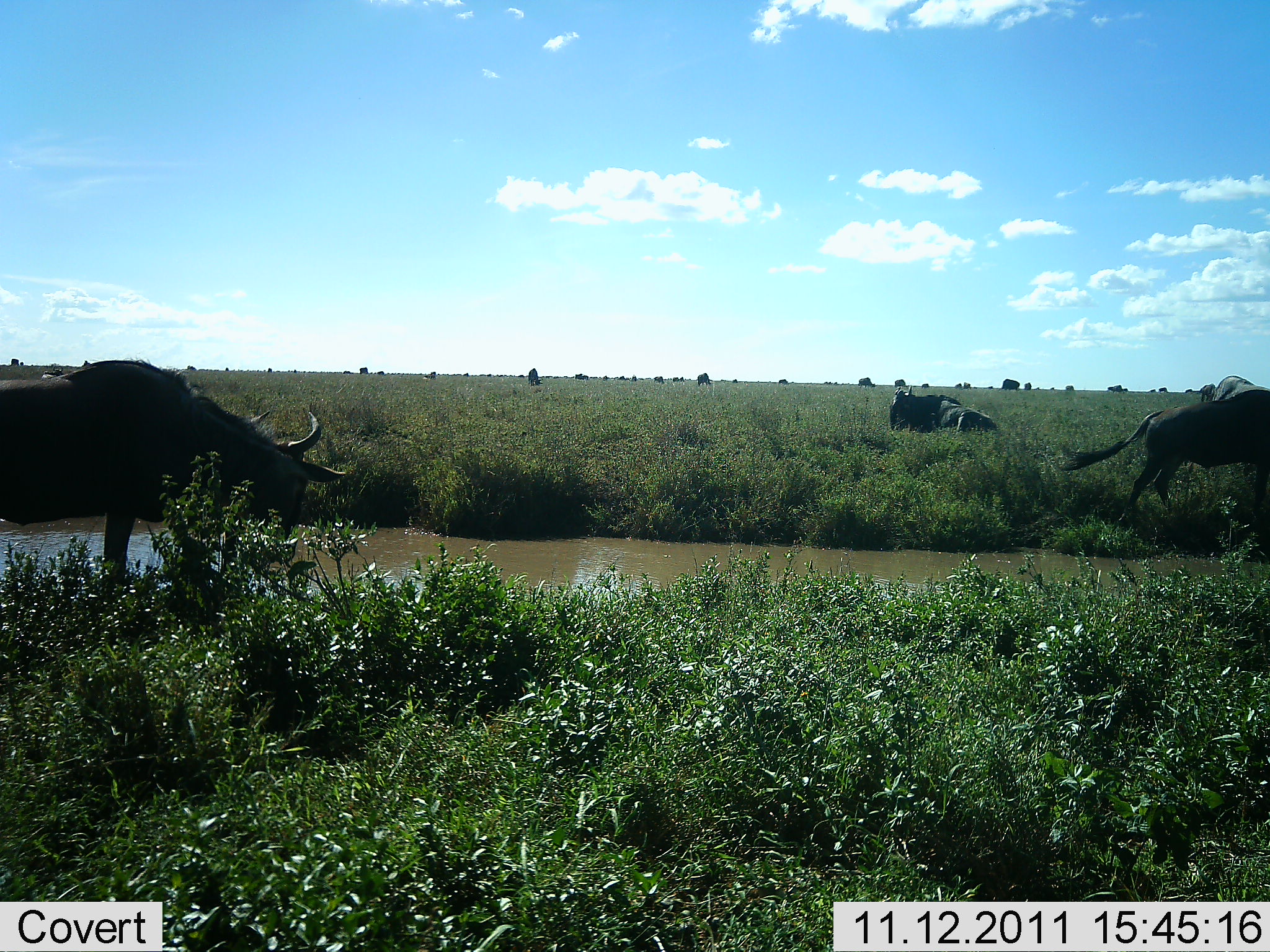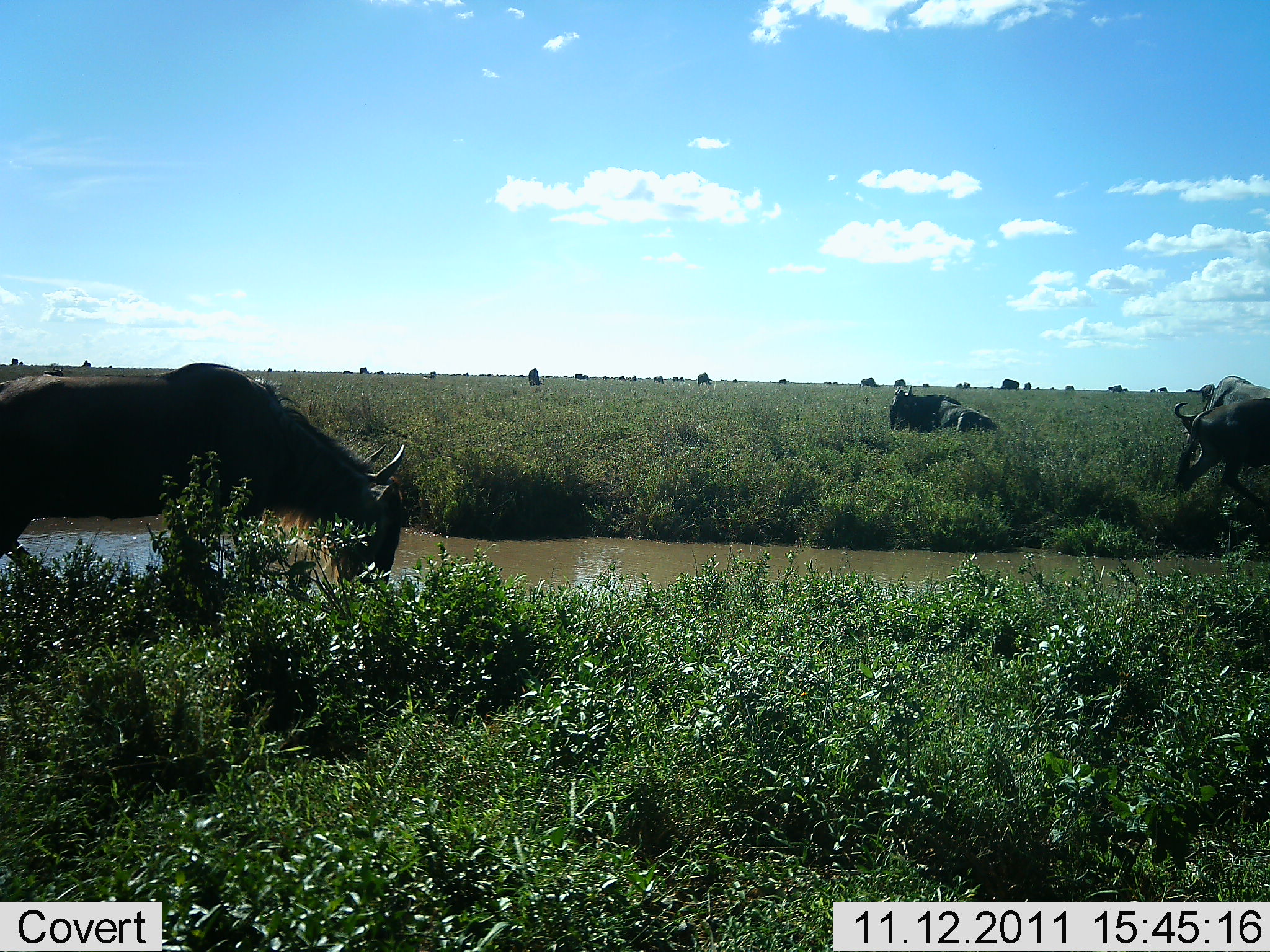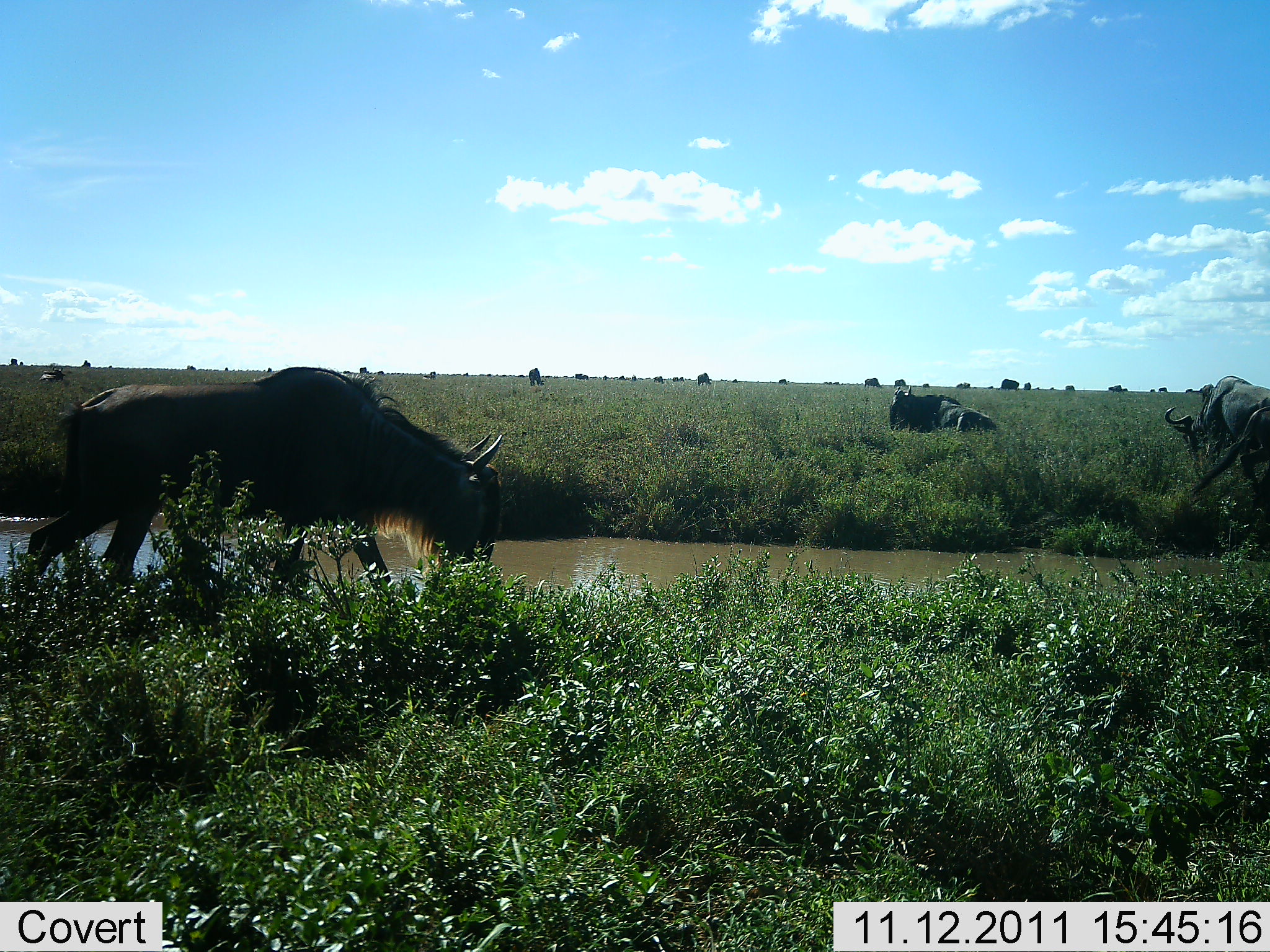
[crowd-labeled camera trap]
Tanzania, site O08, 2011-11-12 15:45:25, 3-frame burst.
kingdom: Animalia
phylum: Chordata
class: Mammalia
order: Artiodactyla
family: Bovidae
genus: Connochaetes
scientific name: Connochaetes taurinus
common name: blue wildebeest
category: wildebeest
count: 11-50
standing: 64%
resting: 36%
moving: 86%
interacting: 0%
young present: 0%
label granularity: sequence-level